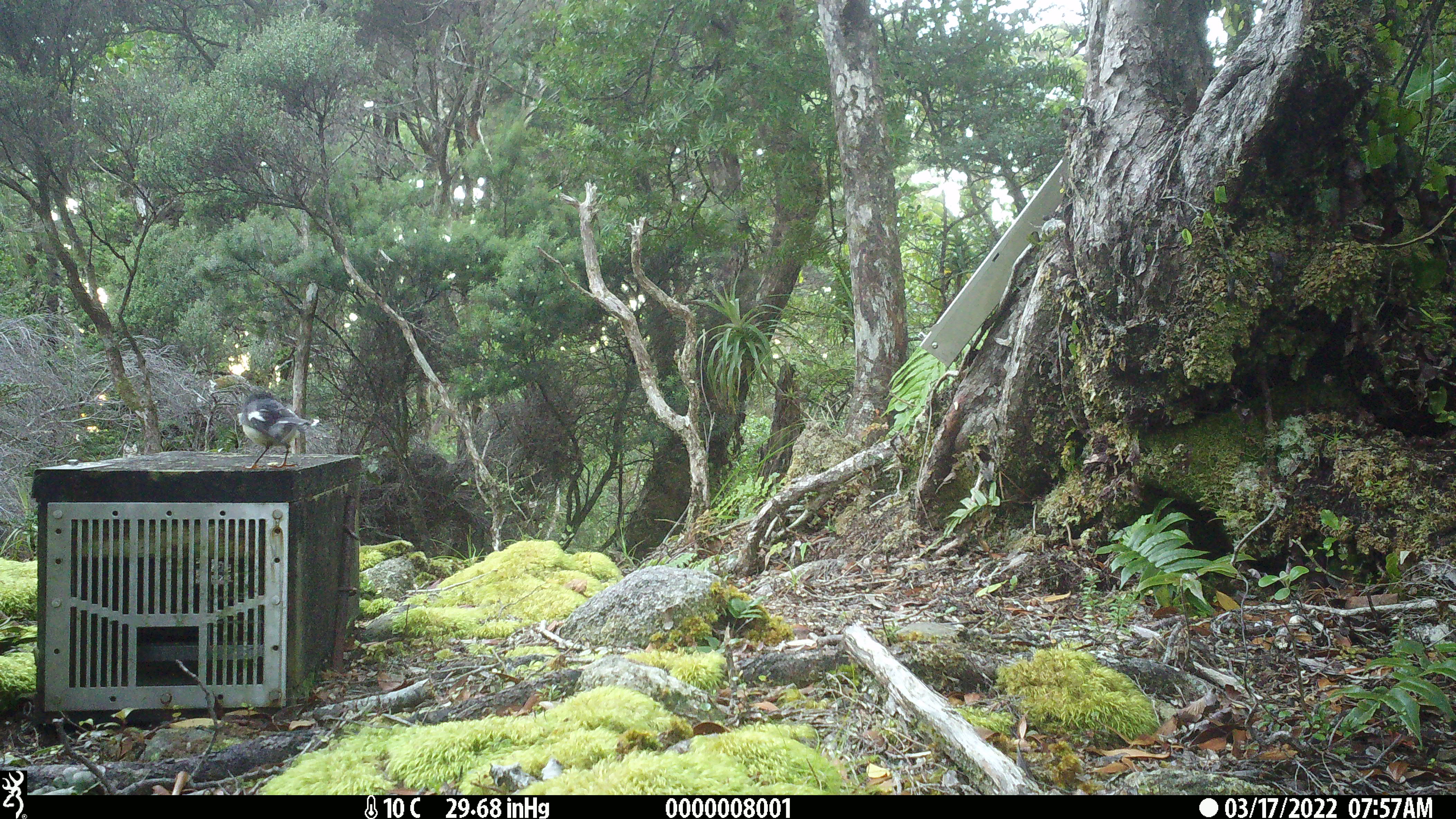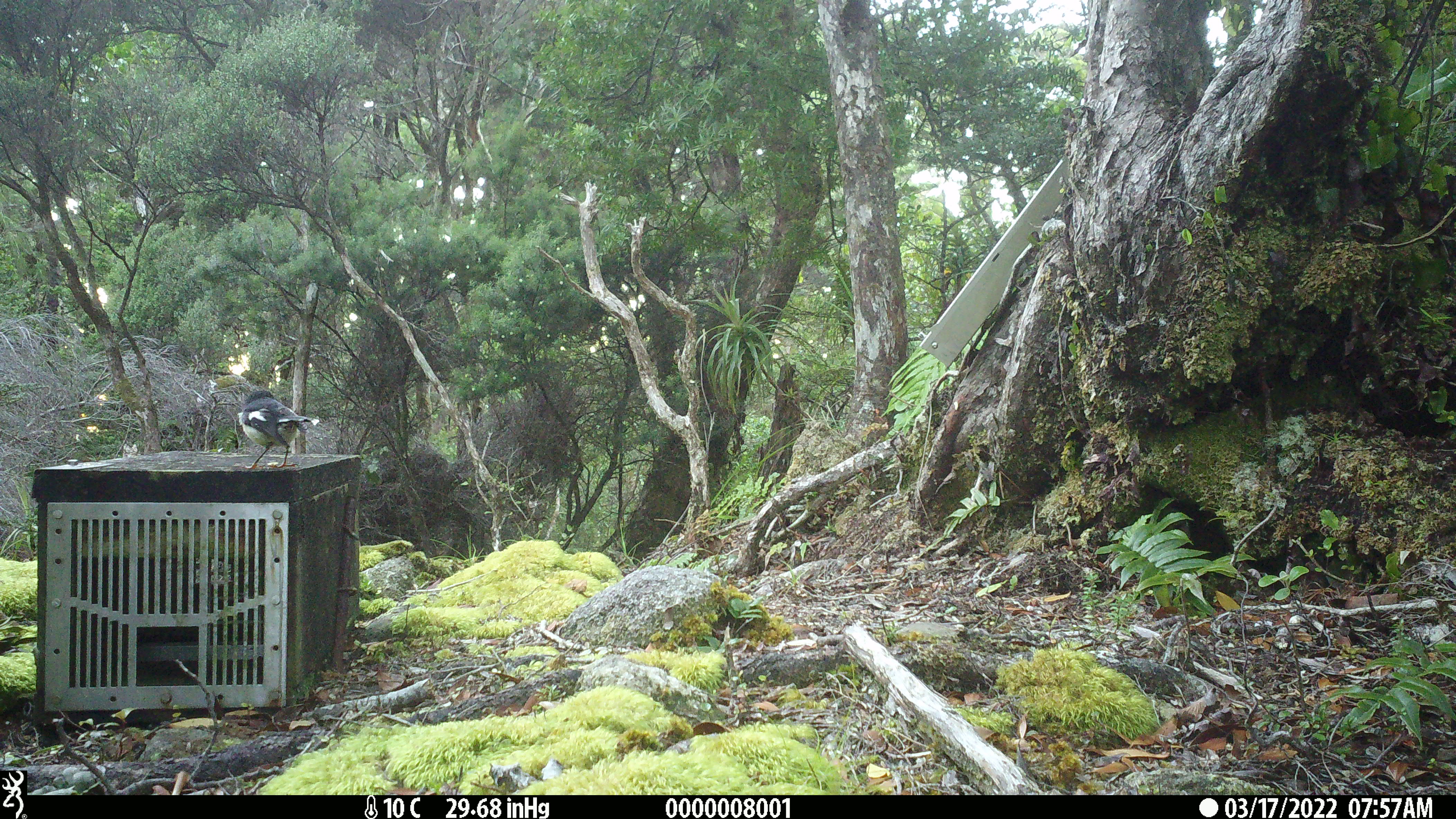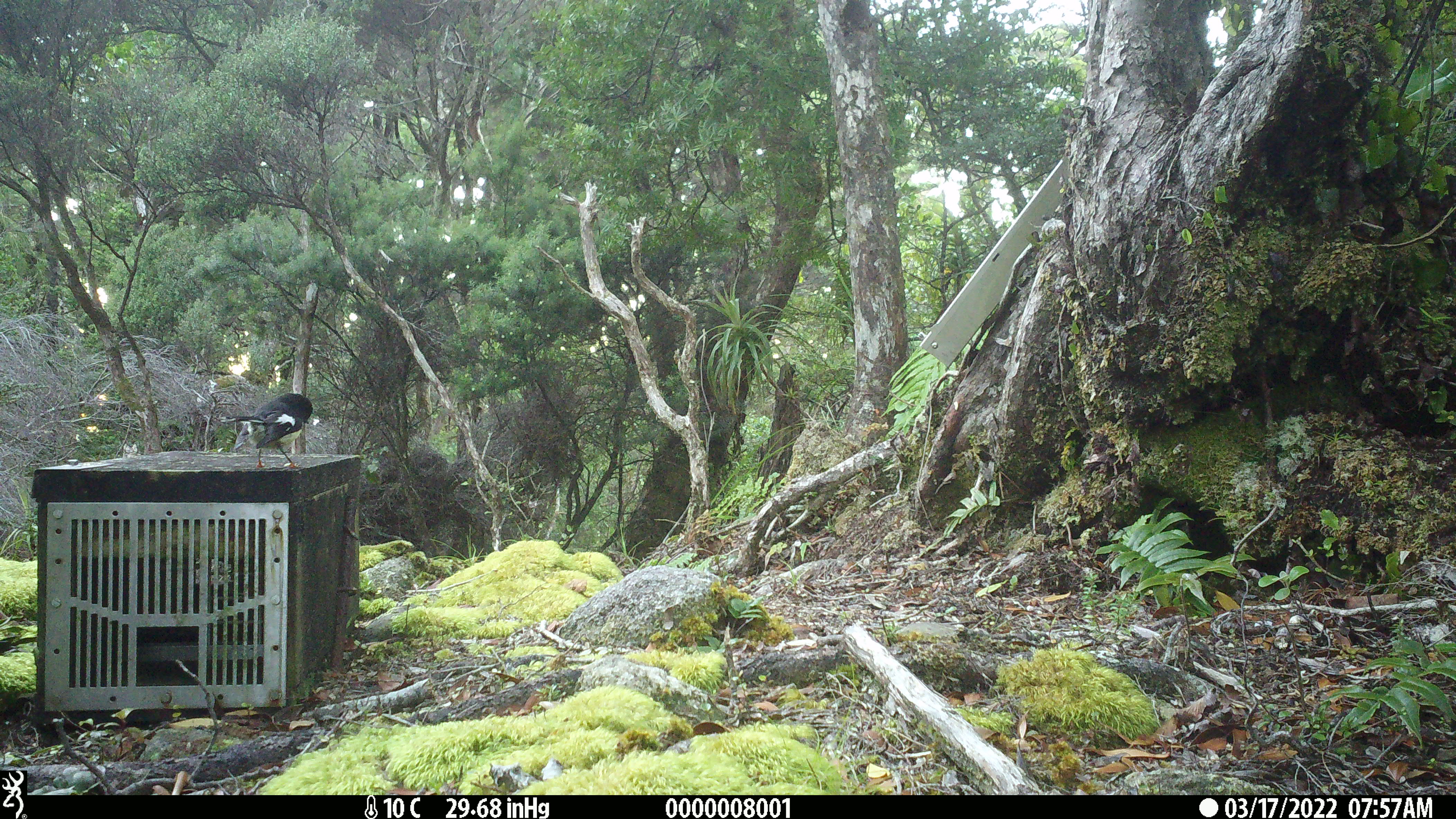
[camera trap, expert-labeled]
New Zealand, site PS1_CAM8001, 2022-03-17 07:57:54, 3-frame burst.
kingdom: Animalia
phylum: Chordata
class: Aves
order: Passeriformes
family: Petroicidae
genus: Petroica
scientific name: Petroica macrocephala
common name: tomtit